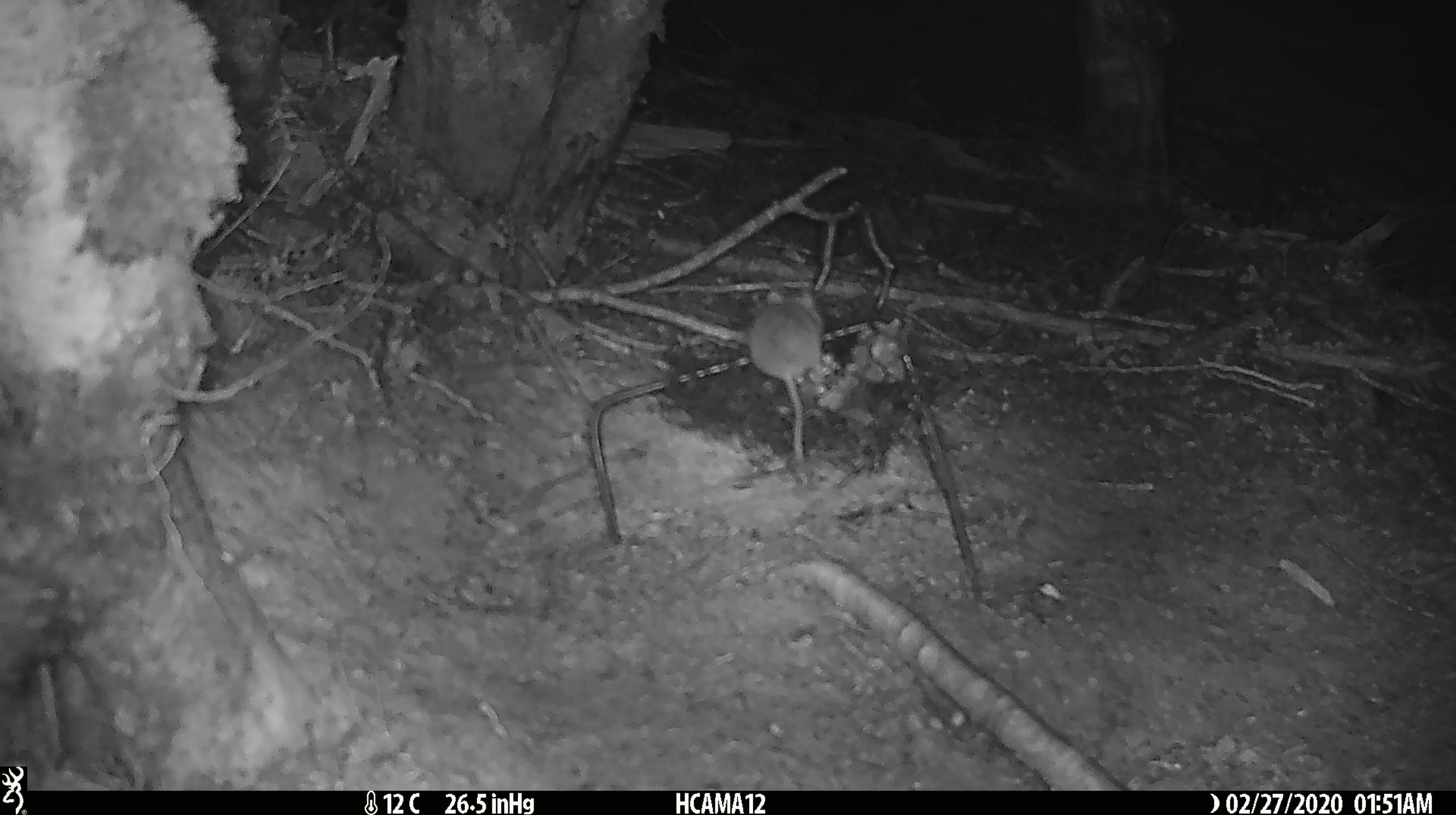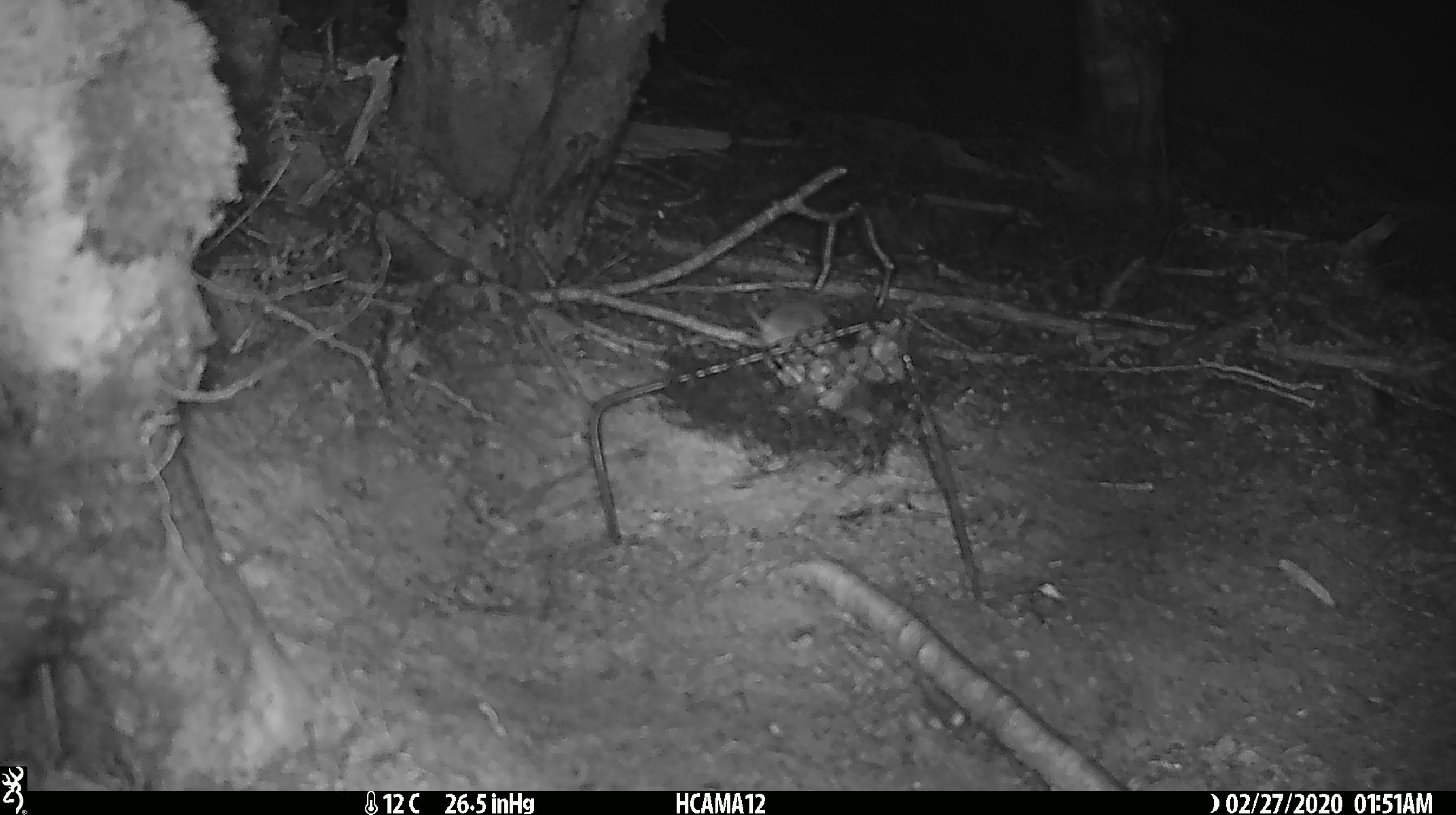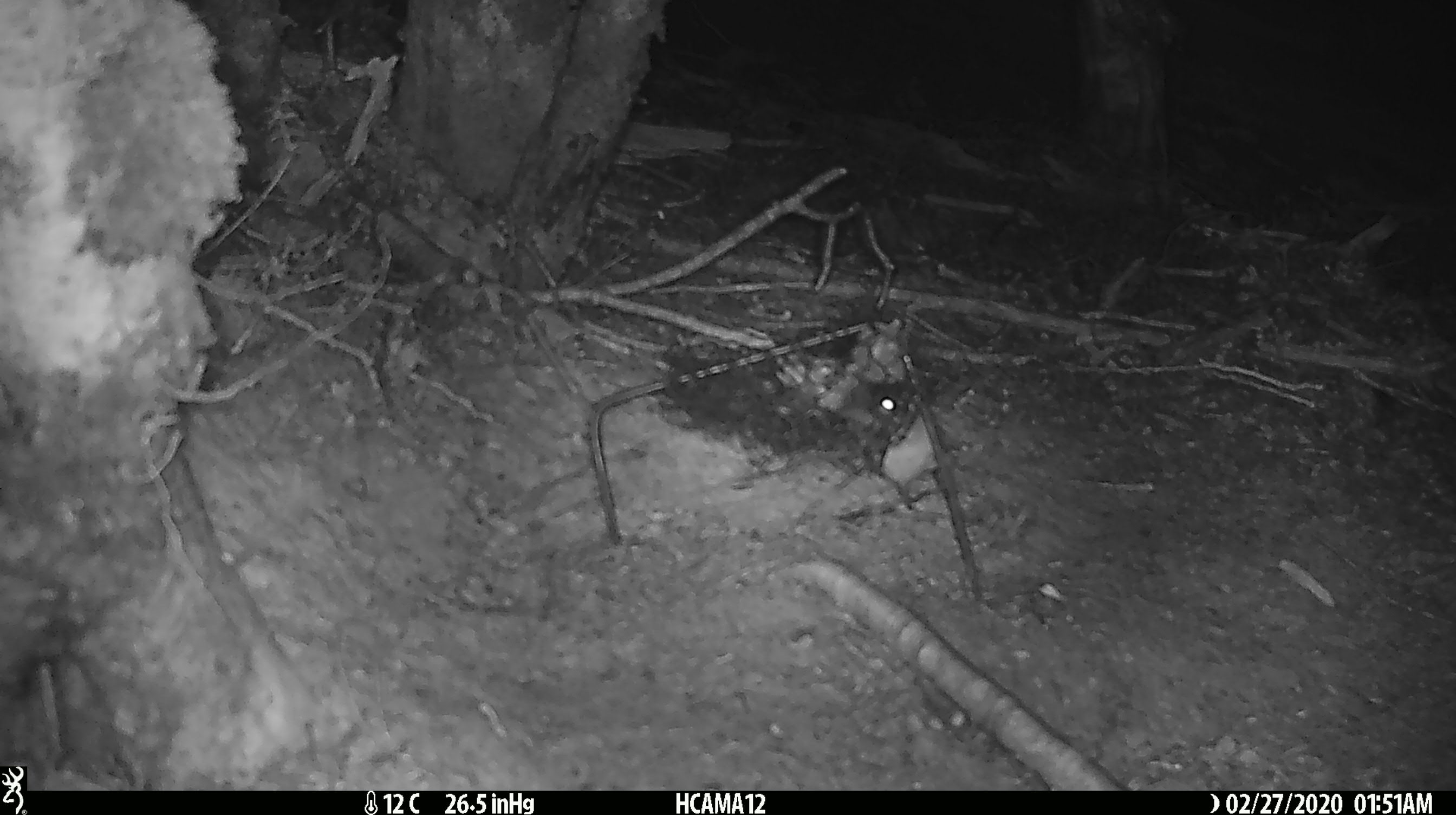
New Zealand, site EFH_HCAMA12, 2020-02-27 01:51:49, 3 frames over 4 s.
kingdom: Animalia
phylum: Chordata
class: Mammalia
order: Rodentia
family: Muridae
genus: Mus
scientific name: Mus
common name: mouse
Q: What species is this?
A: Mouse (Mus).